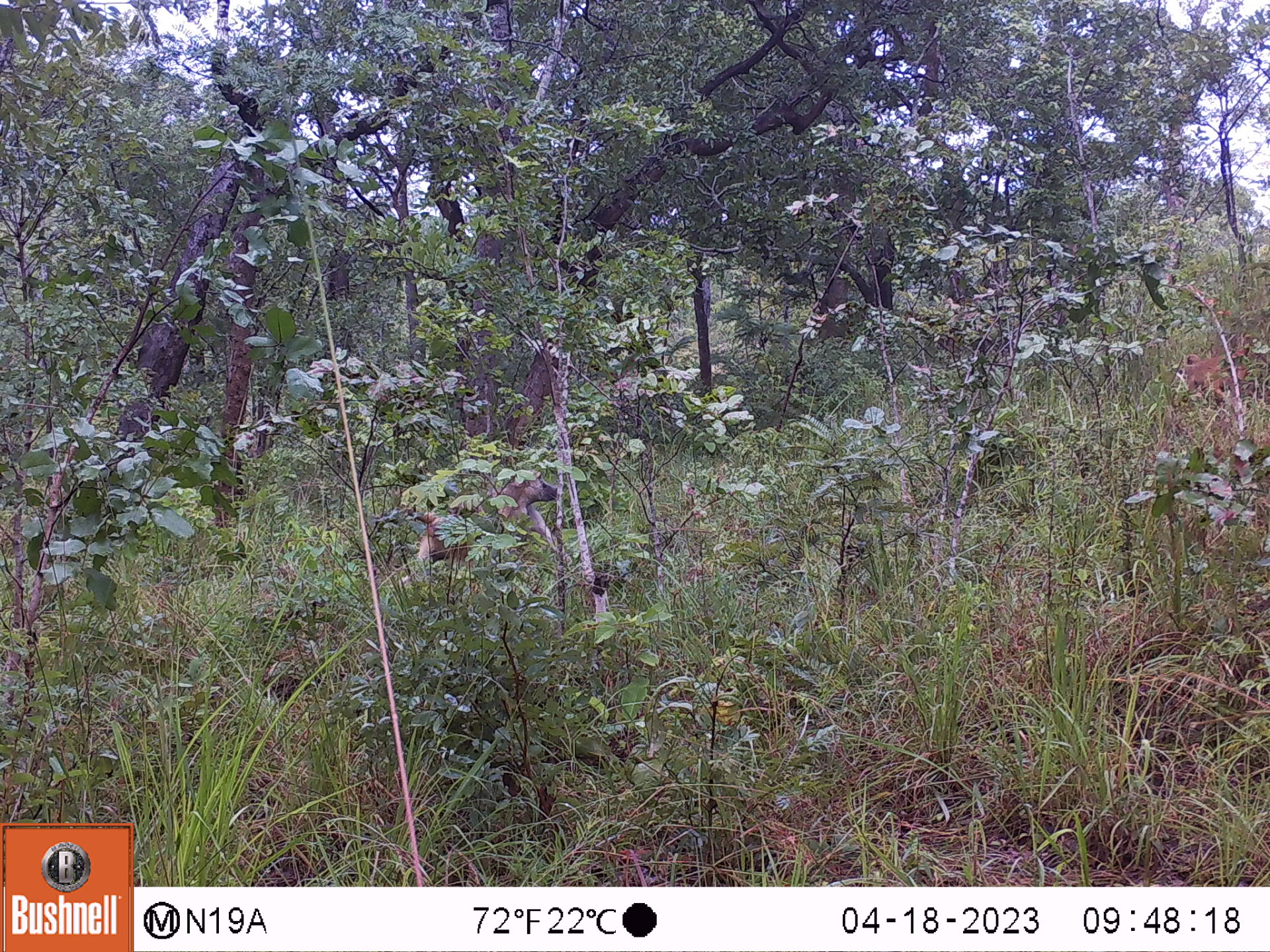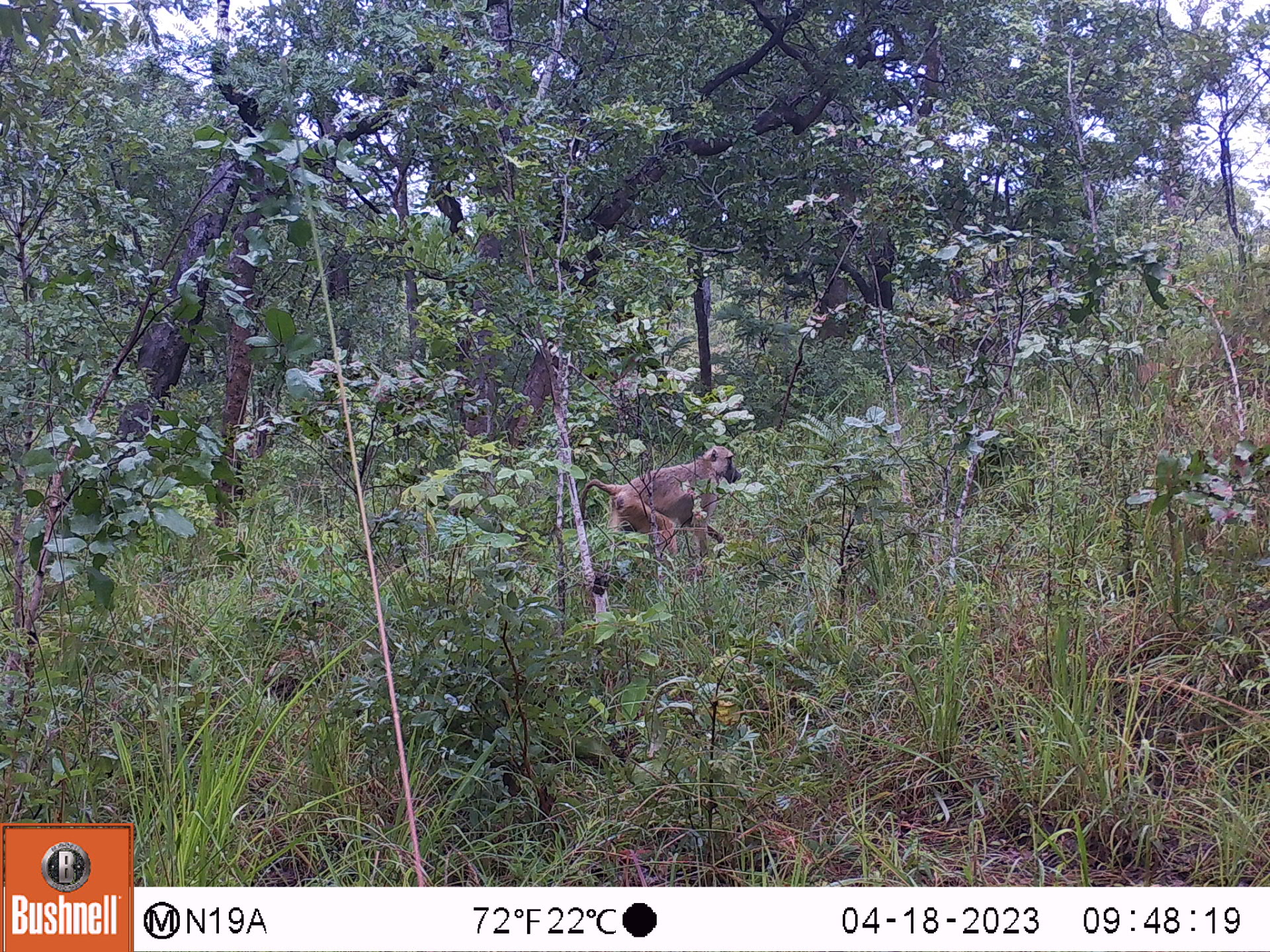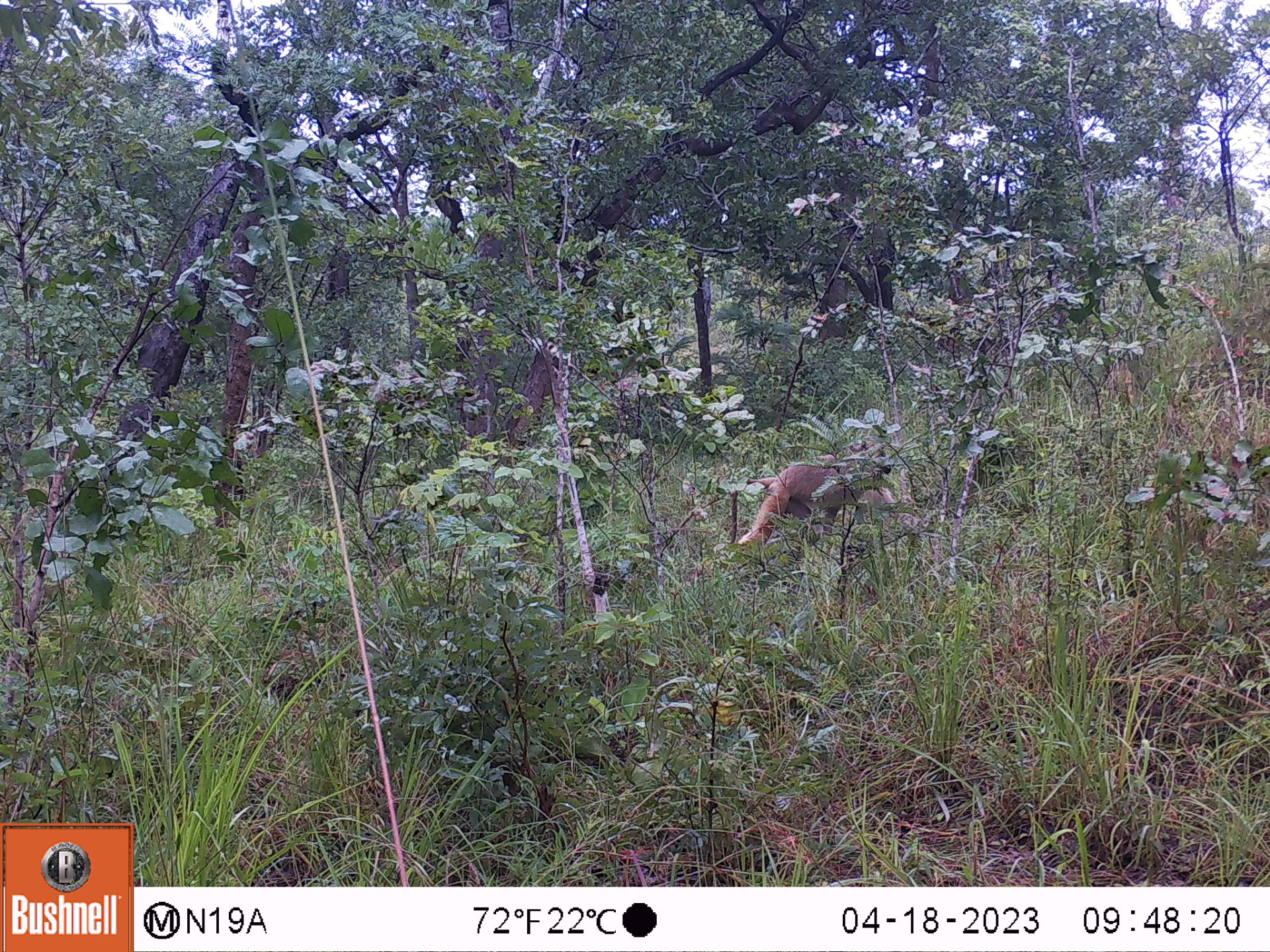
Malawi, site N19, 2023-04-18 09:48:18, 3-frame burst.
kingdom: Animalia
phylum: Chordata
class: Mammalia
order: Primates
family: Cercopithecidae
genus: Papio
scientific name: Papio cynocephalus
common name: yellow baboon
Yellow baboon (Papio cynocephalus), count 1.